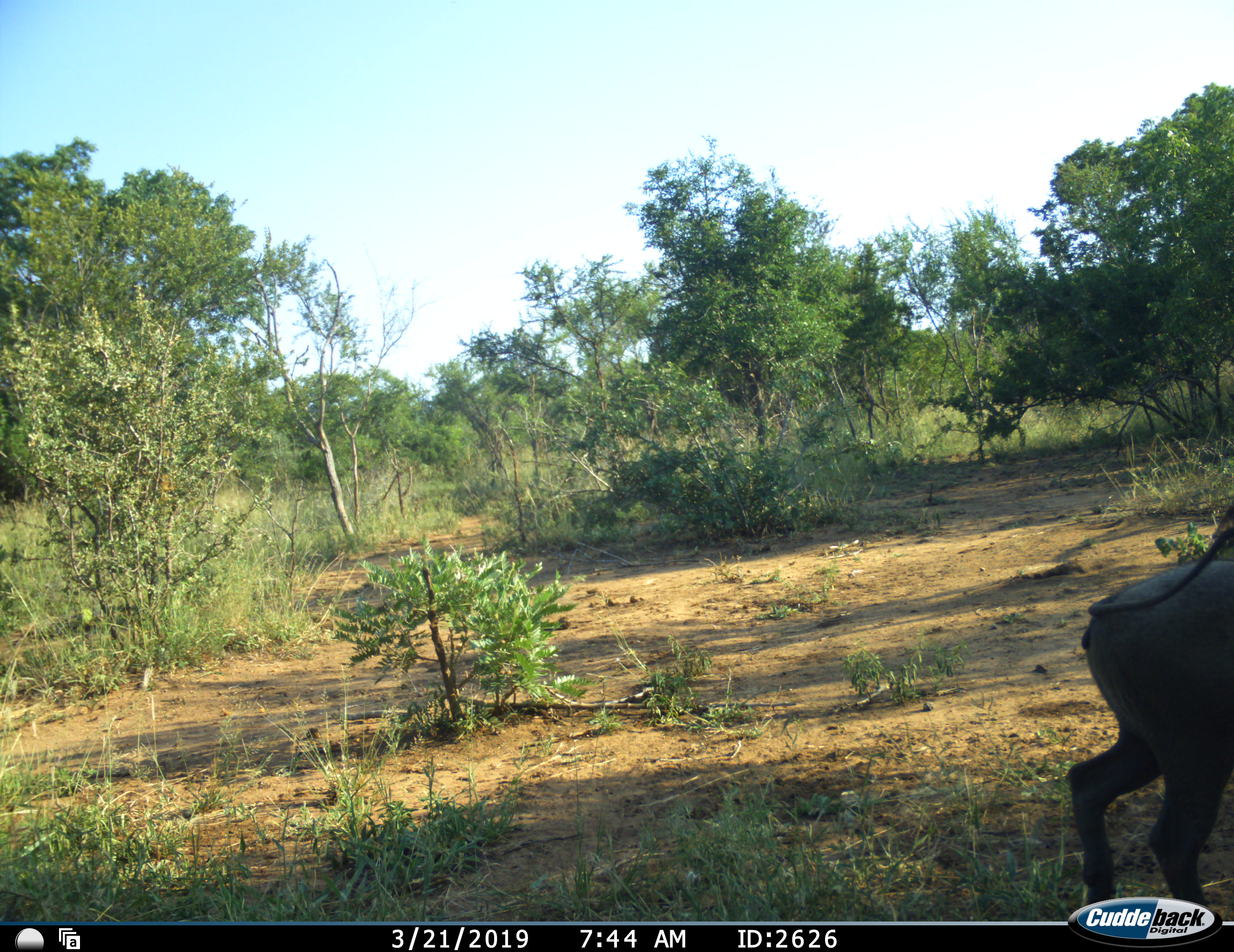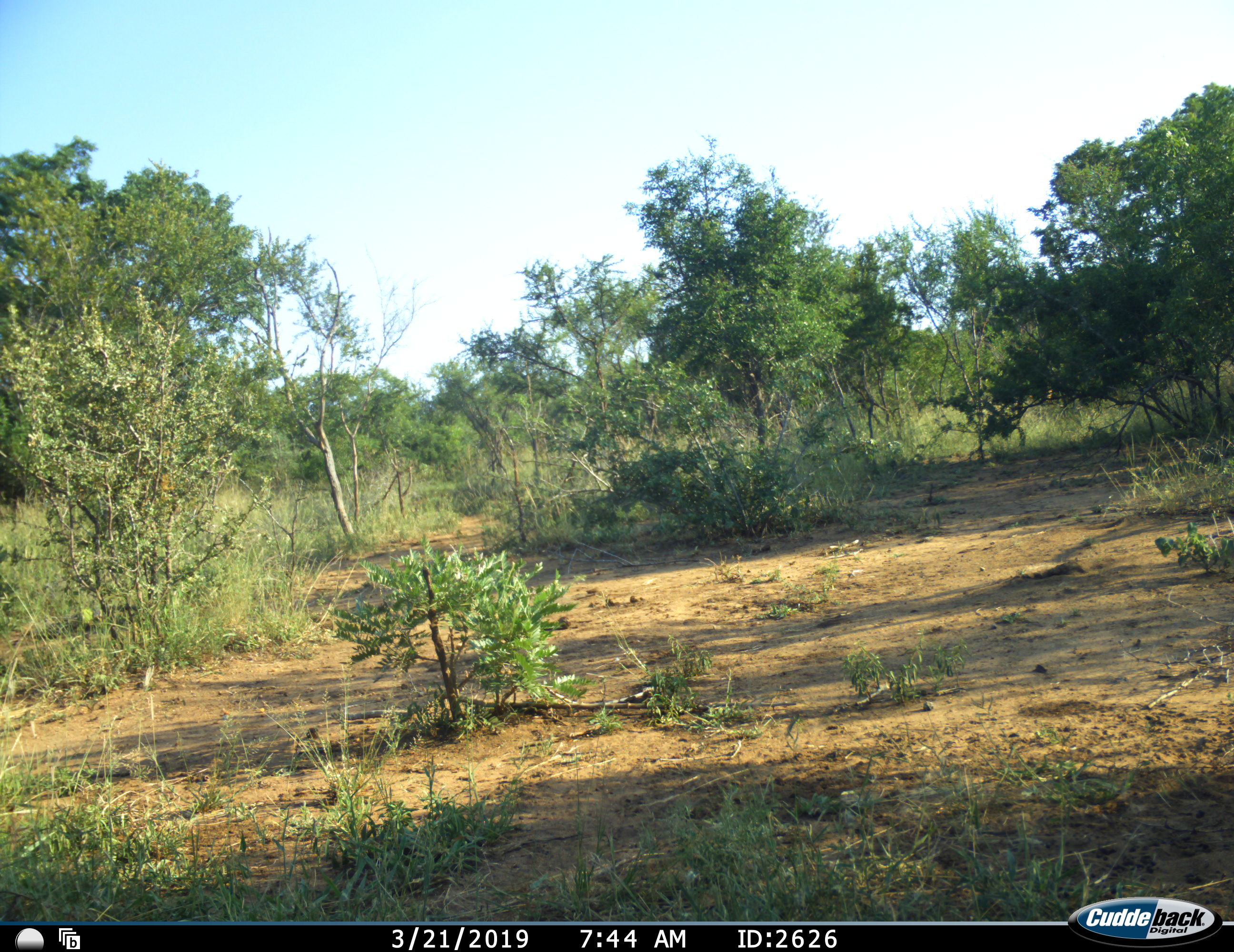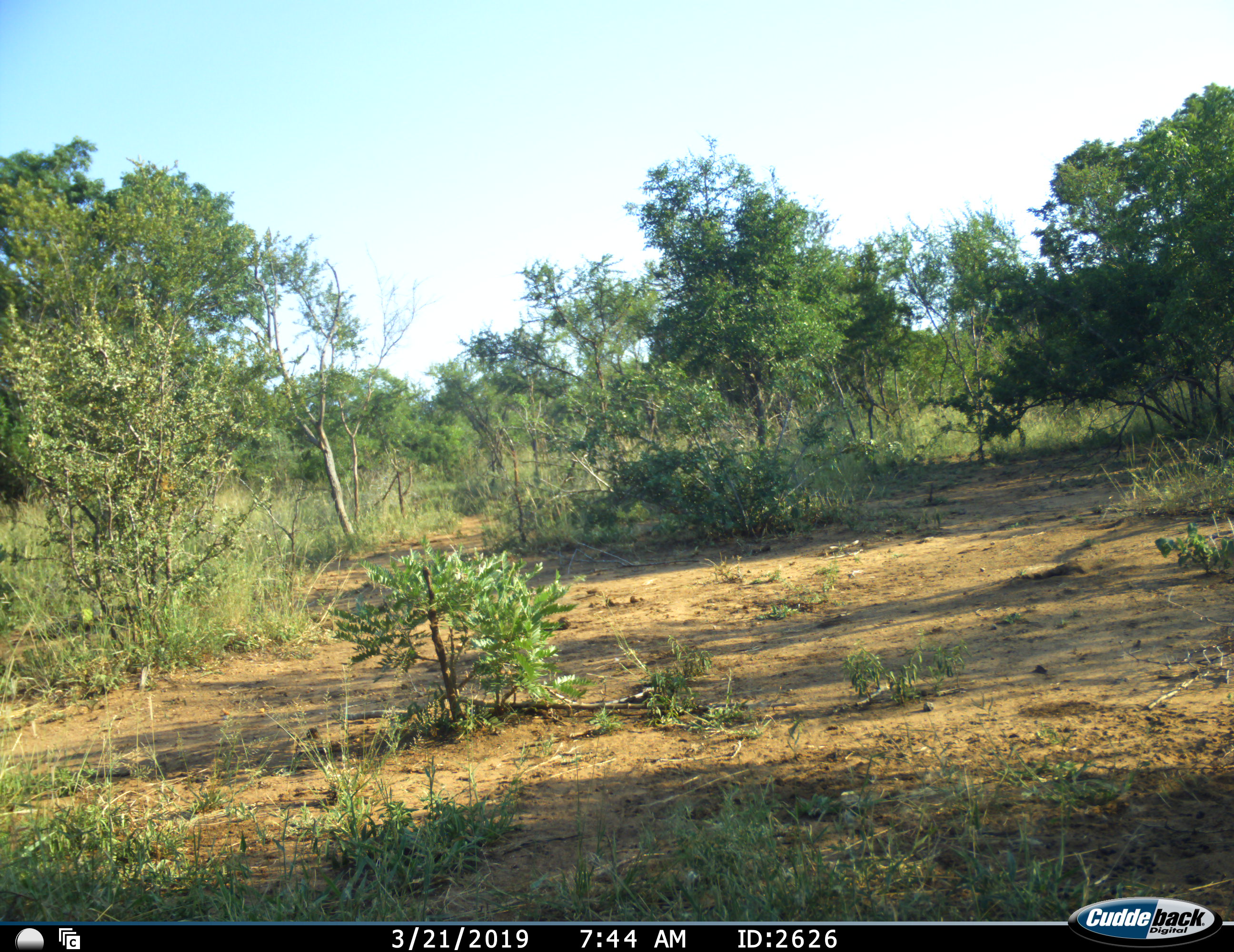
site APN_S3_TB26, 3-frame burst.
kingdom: Animalia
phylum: Chordata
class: Mammalia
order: Artiodactyla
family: Suidae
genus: Phacochoerus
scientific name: Phacochoerus africanus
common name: warthog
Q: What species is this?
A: Warthog (Phacochoerus africanus).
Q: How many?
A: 1.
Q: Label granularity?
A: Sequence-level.